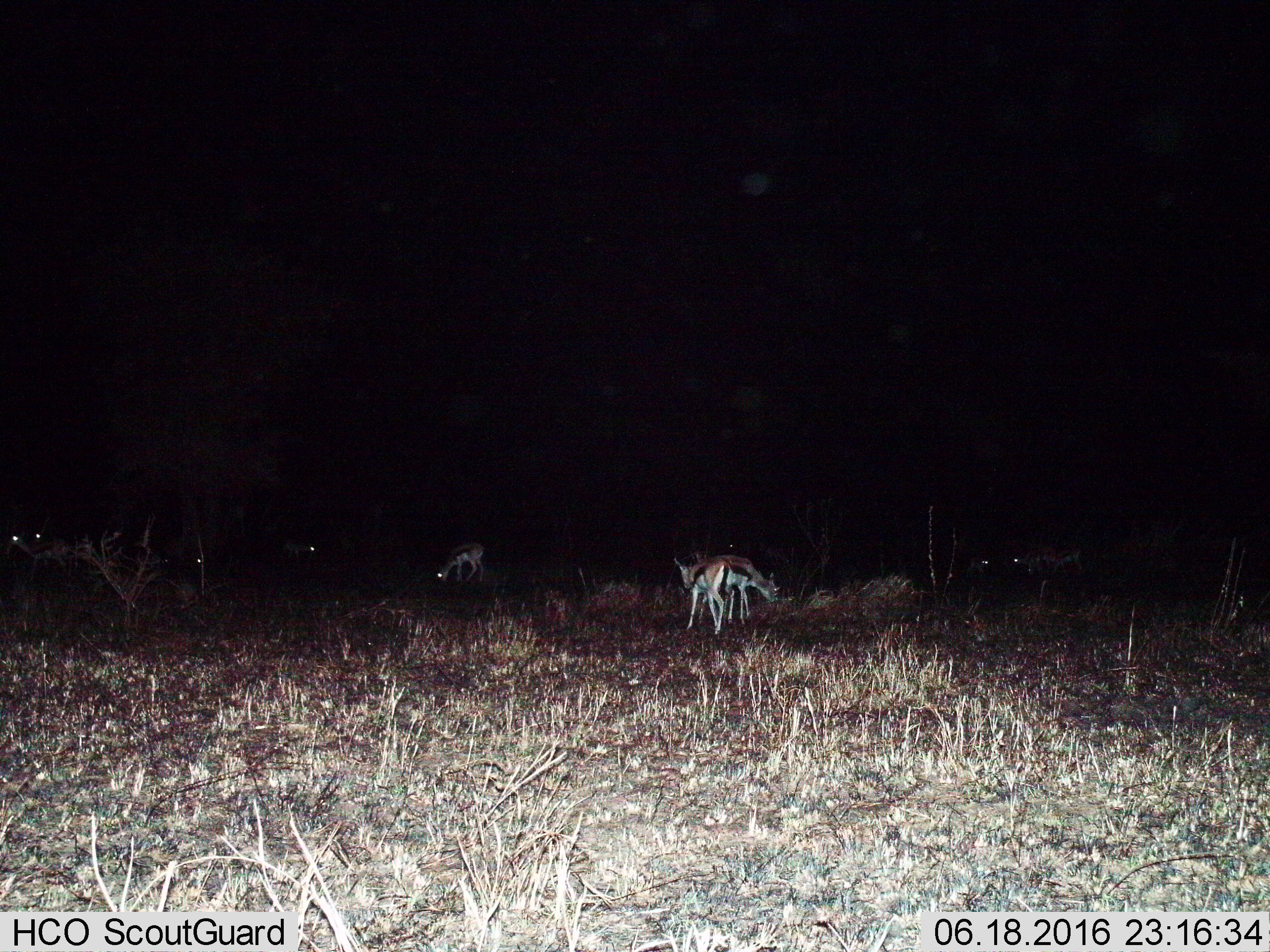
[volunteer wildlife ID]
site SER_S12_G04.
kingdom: Animalia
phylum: Chordata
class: Mammalia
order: Artiodactyla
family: Bovidae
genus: Eudorcas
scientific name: Eudorcas thomsonii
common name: thomson's gazelle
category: gazellethomsons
Gazellethomsons (thomson's gazelle) (Eudorcas thomsonii), count 4. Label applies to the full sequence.